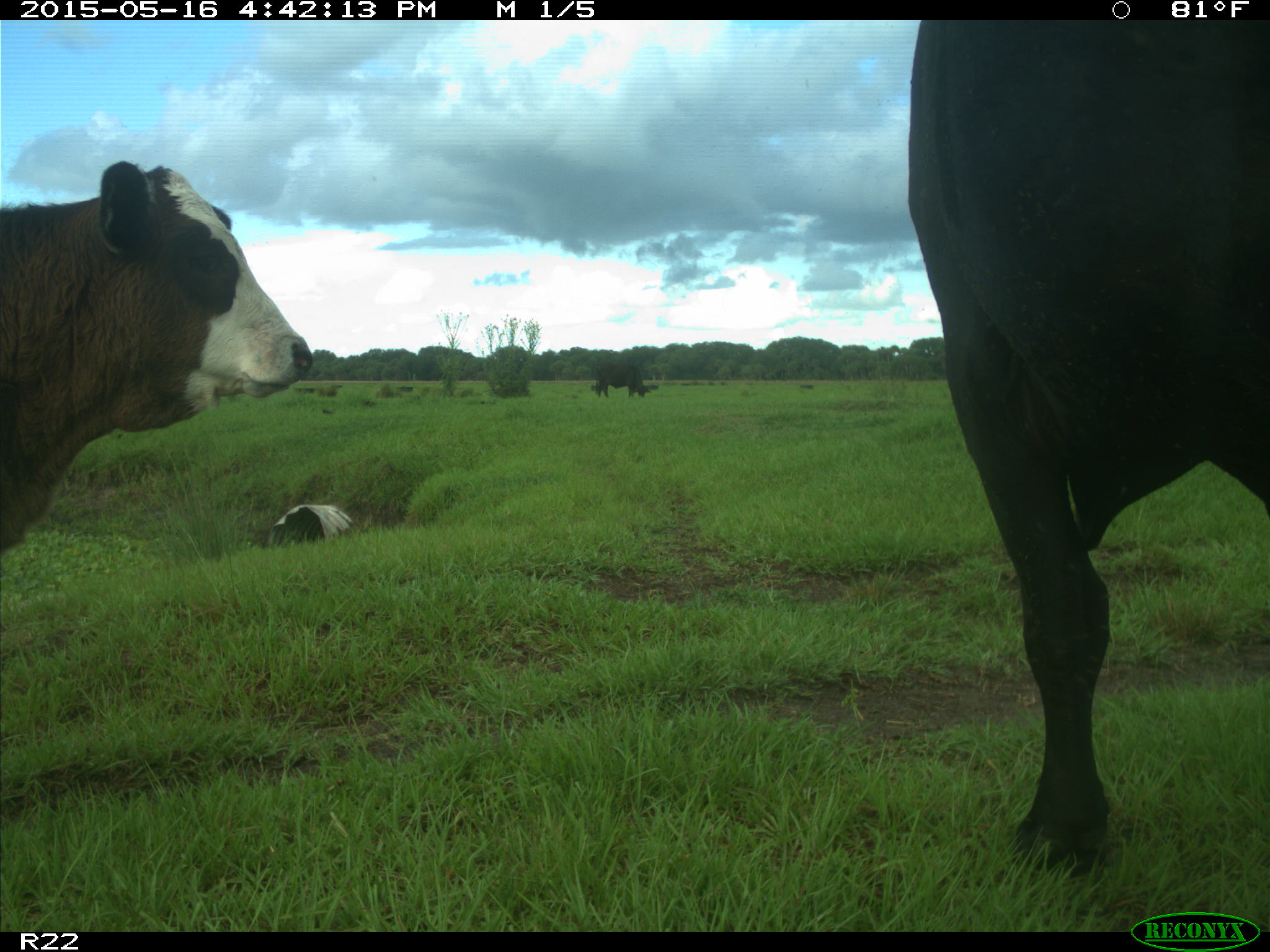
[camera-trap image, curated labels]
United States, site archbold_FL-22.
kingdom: Animalia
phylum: Chordata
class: Mammalia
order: Artiodactyla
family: Bovidae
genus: Bos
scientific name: Bos taurus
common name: domestic cow